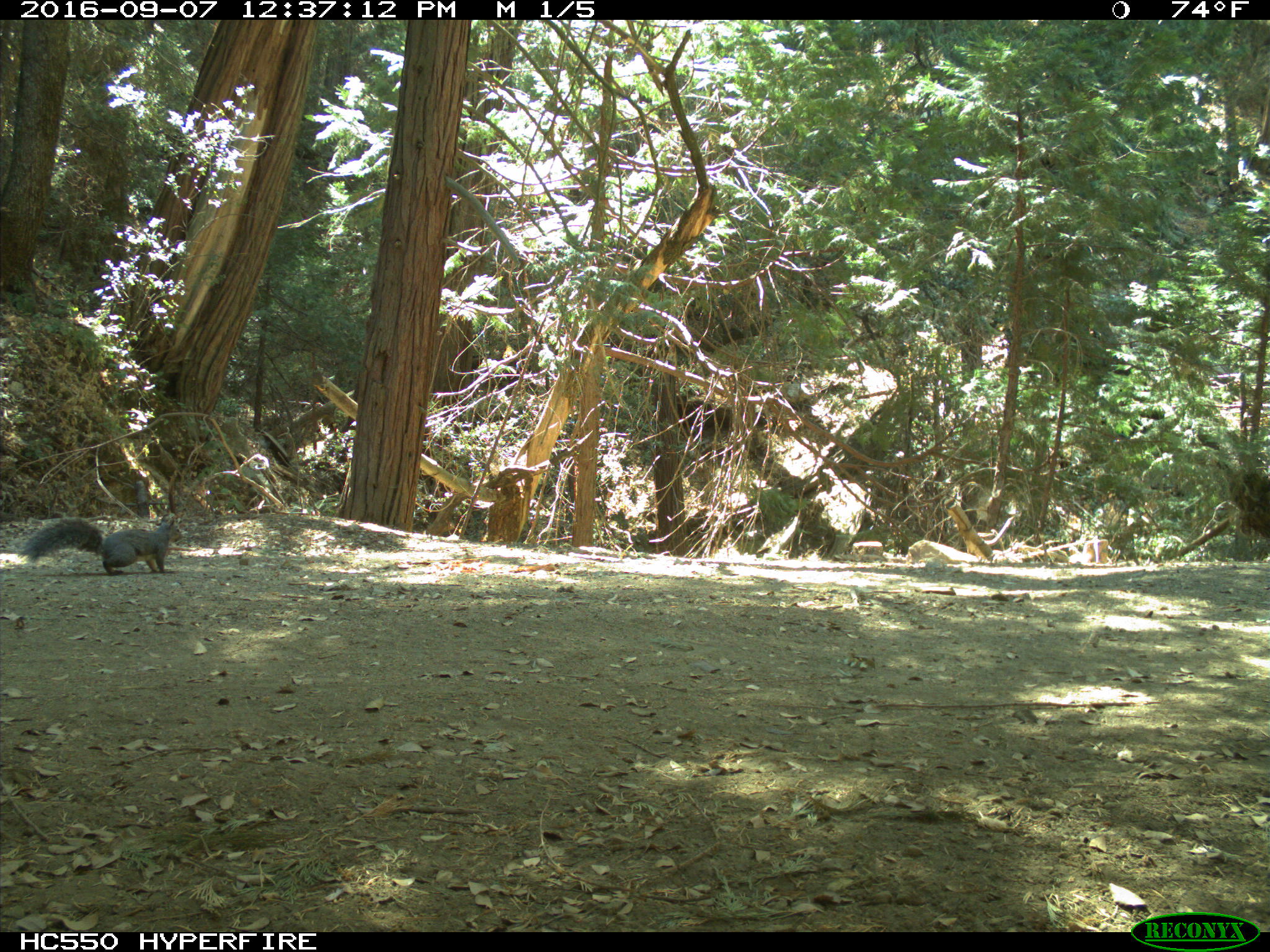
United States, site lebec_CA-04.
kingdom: Animalia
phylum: Chordata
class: Mammalia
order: Rodentia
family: Sciuridae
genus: Sciurus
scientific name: Sciurus carolinensis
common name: eastern gray squirrel